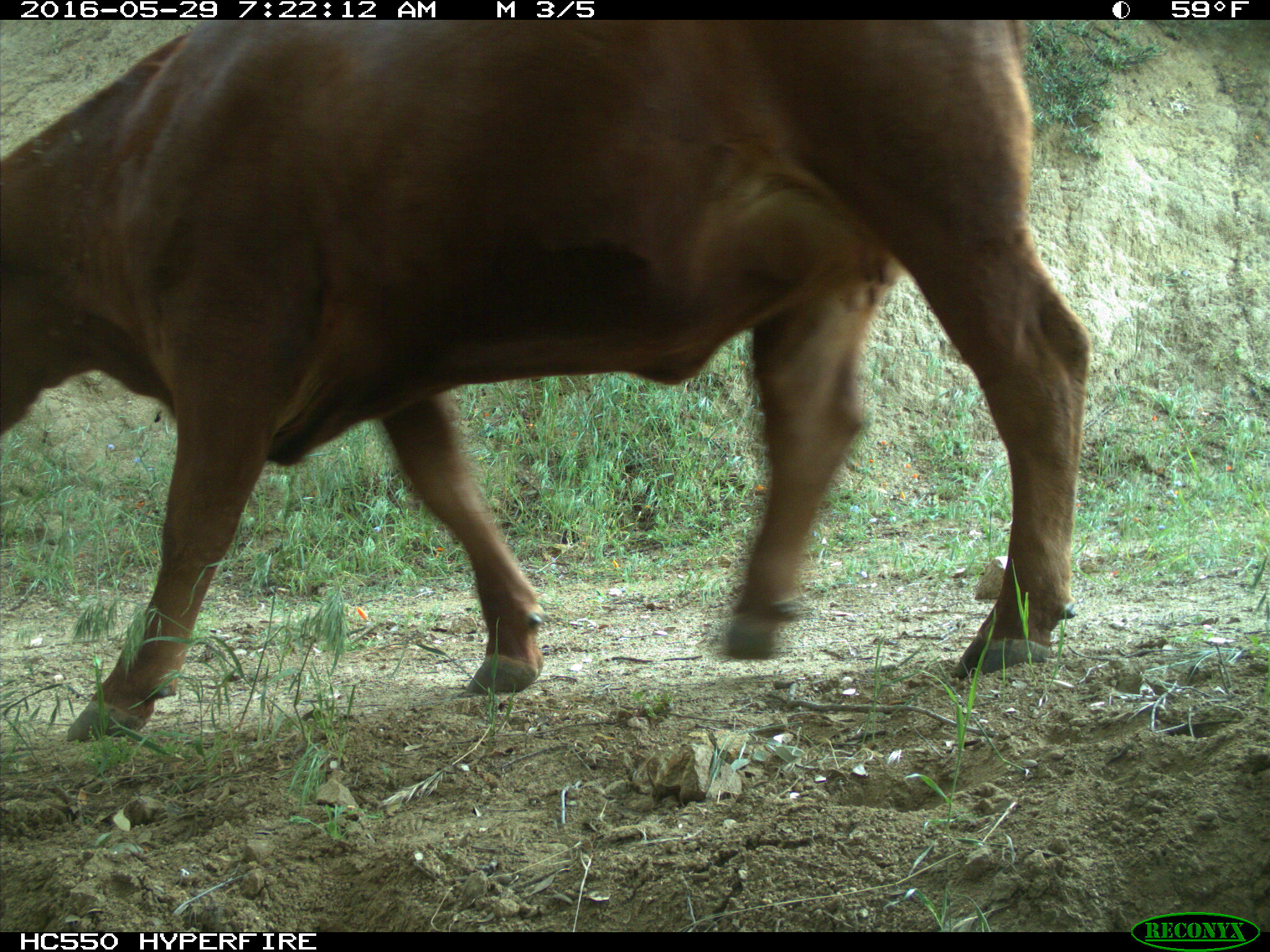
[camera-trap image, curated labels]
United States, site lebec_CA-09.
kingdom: Animalia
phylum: Chordata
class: Mammalia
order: Artiodactyla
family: Bovidae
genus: Bos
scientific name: Bos taurus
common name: domestic cow